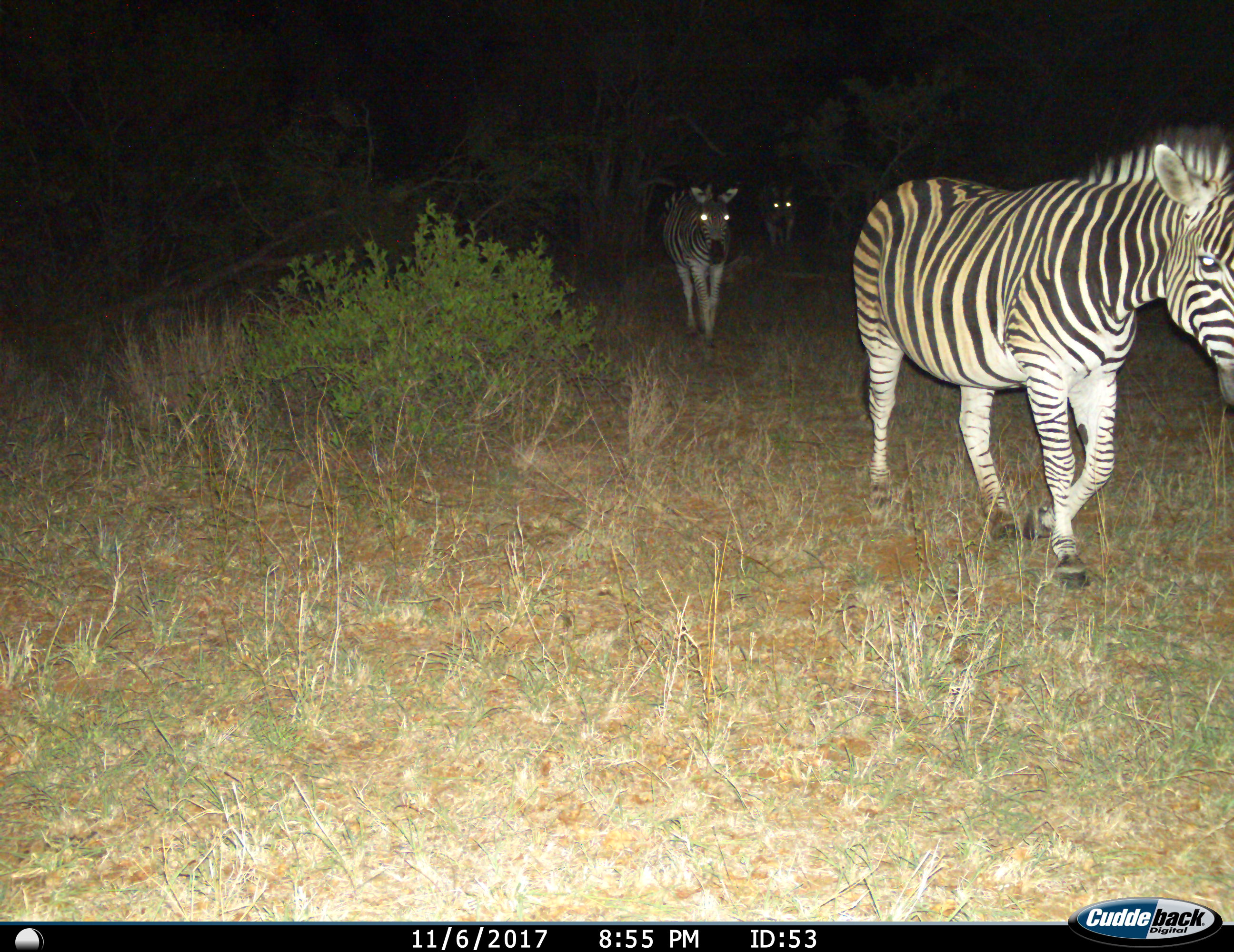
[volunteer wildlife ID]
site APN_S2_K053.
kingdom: Animalia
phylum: Chordata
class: Mammalia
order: Perissodactyla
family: Equidae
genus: Equus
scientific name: Equus quagga burchellii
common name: burchell's zebra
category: zebraburchells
Zebraburchells (burchell's zebra) (Equus quagga burchellii), count 3. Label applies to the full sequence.